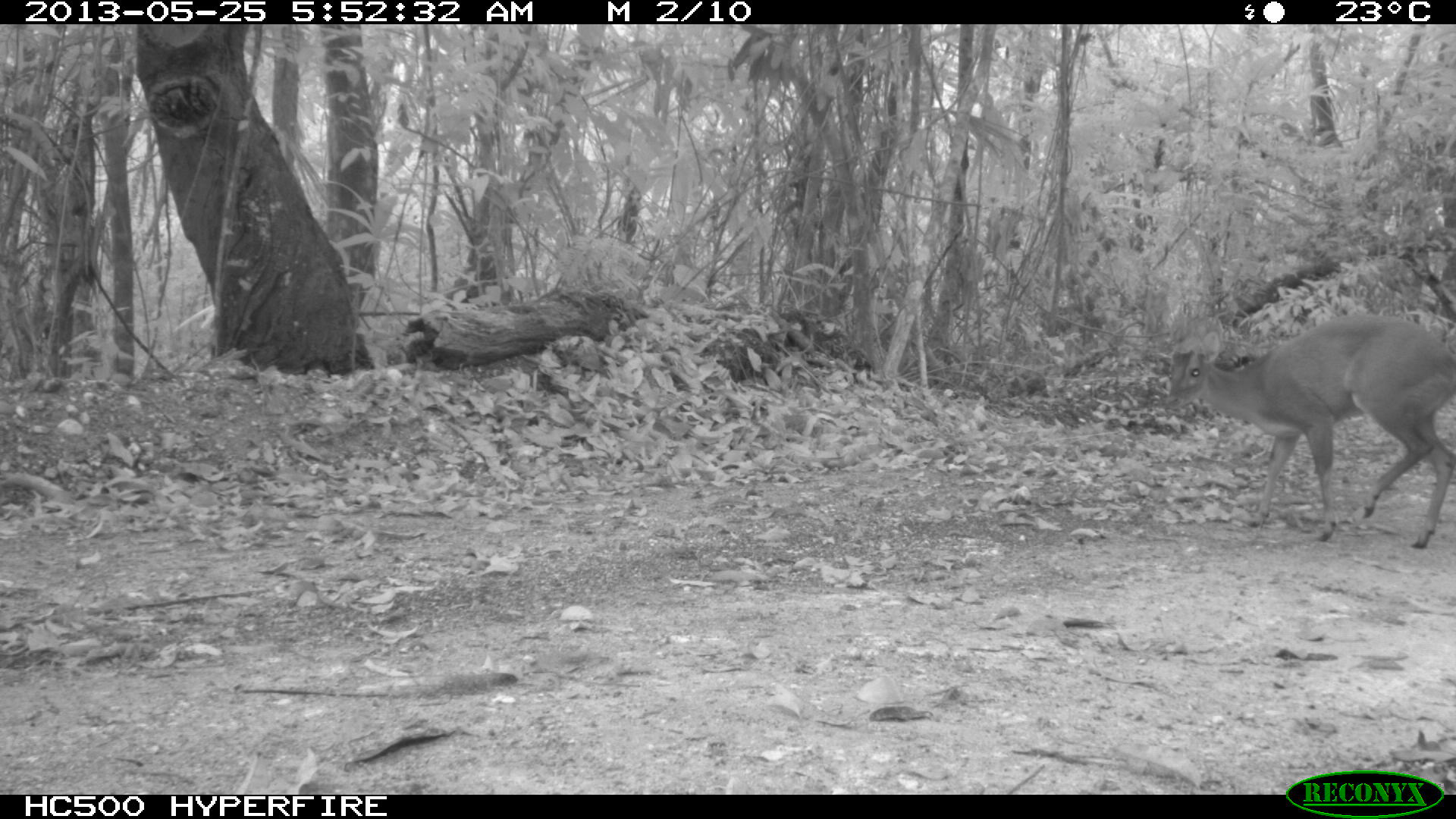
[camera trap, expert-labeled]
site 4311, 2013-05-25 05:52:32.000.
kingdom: Animalia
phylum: Chordata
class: Mammalia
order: Artiodactyla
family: Cervidae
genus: Mazama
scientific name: Mazama temama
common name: central american red brocket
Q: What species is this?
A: Mazama temama (central american red brocket).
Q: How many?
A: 1.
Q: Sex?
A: Female.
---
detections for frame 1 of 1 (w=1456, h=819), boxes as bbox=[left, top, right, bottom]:
mazama temama: bbox=[1164, 312, 1453, 548]